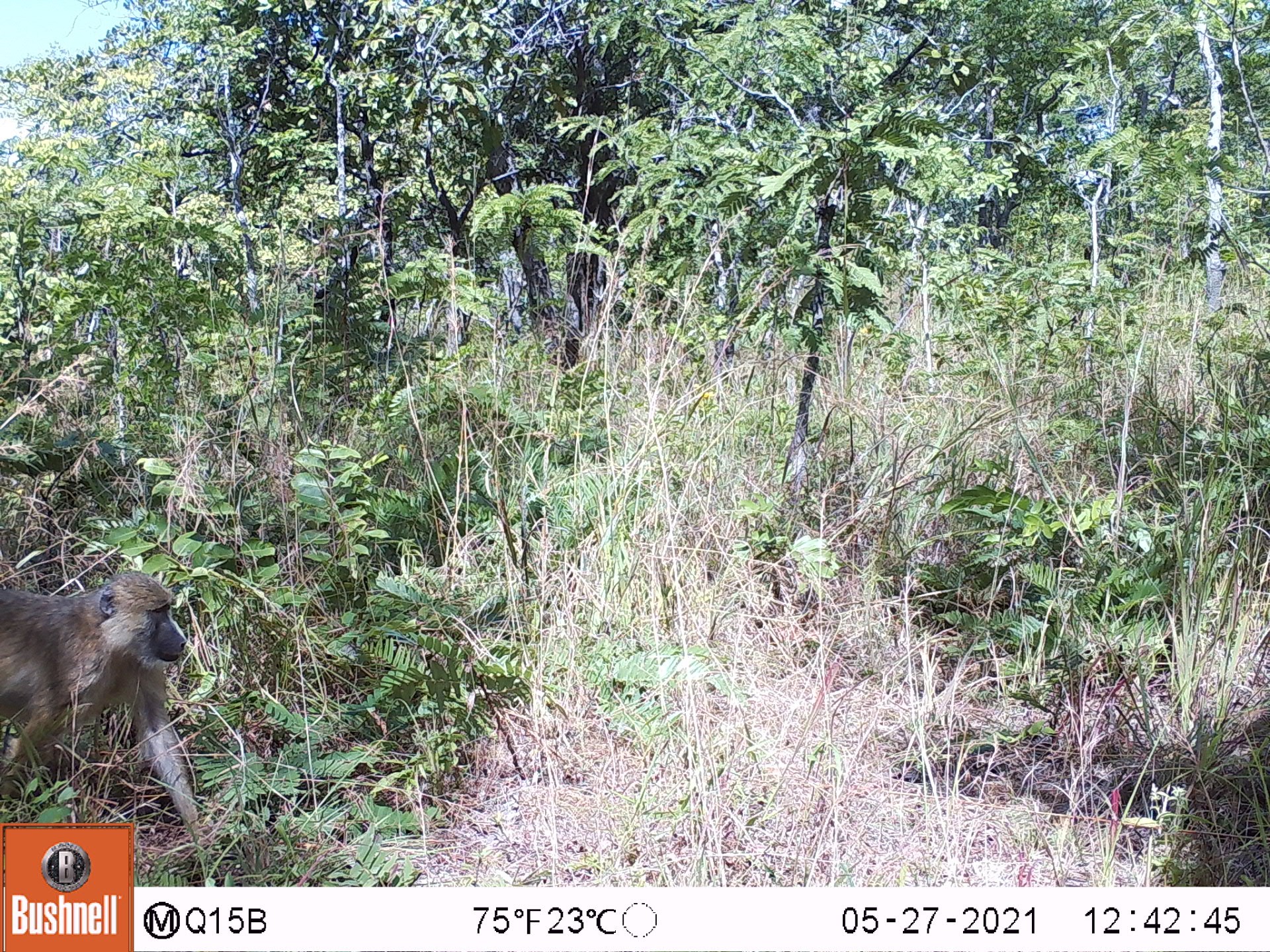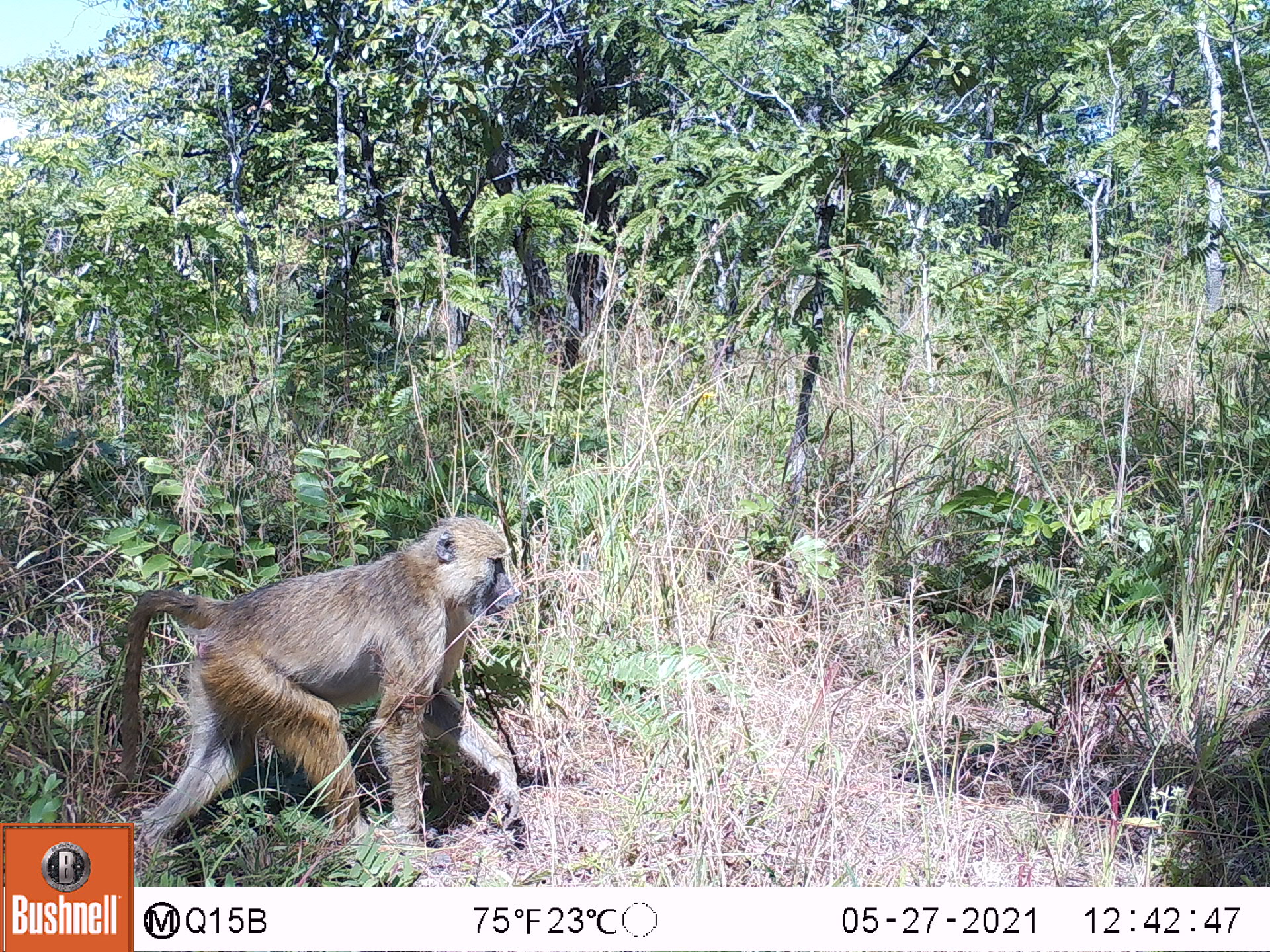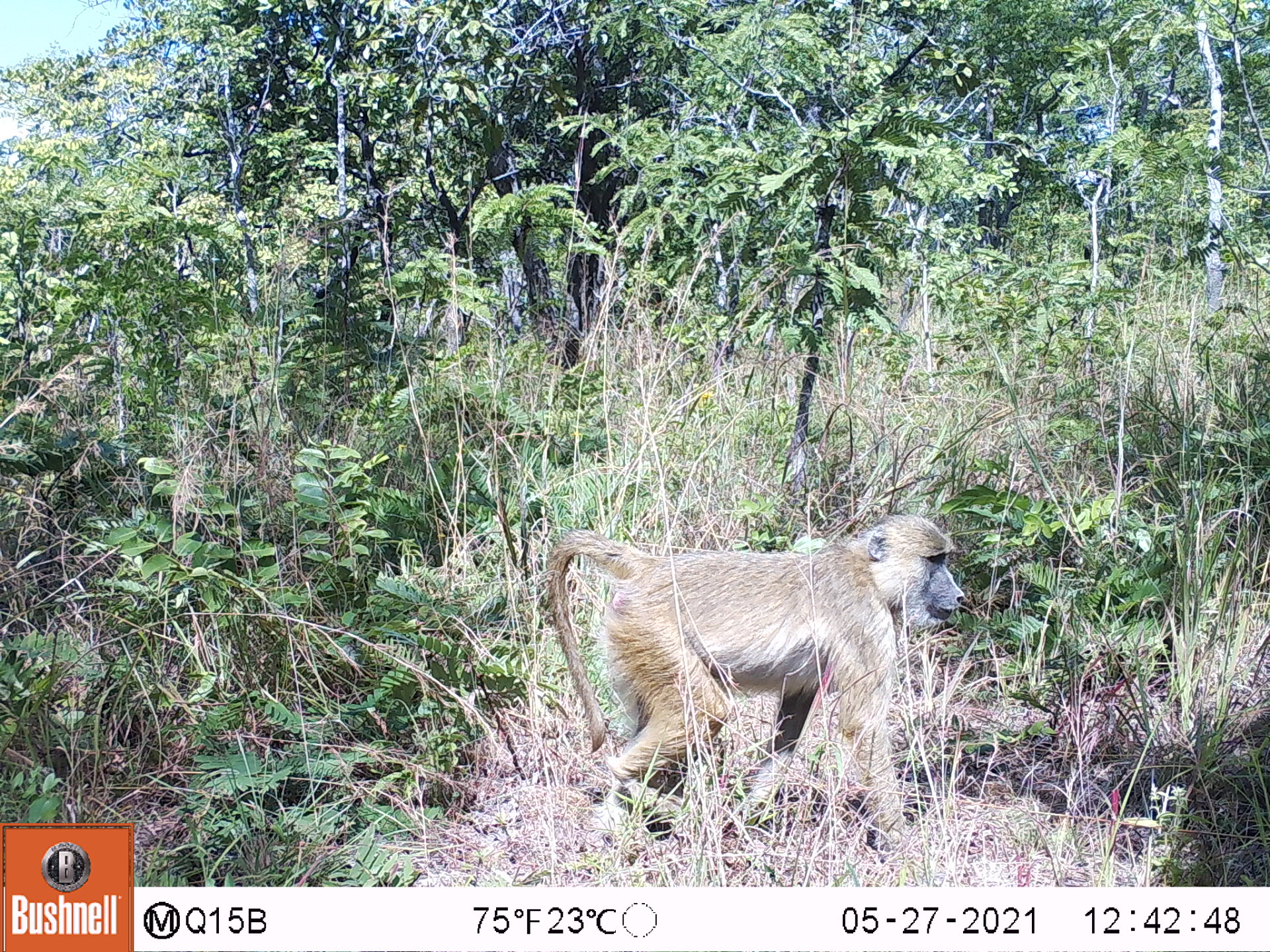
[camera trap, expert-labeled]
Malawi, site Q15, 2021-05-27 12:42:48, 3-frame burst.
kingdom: Animalia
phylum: Chordata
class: Mammalia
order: Primates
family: Cercopithecidae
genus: Papio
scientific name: Papio cynocephalus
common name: yellow baboon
Yellow baboon (Papio cynocephalus), count 1.